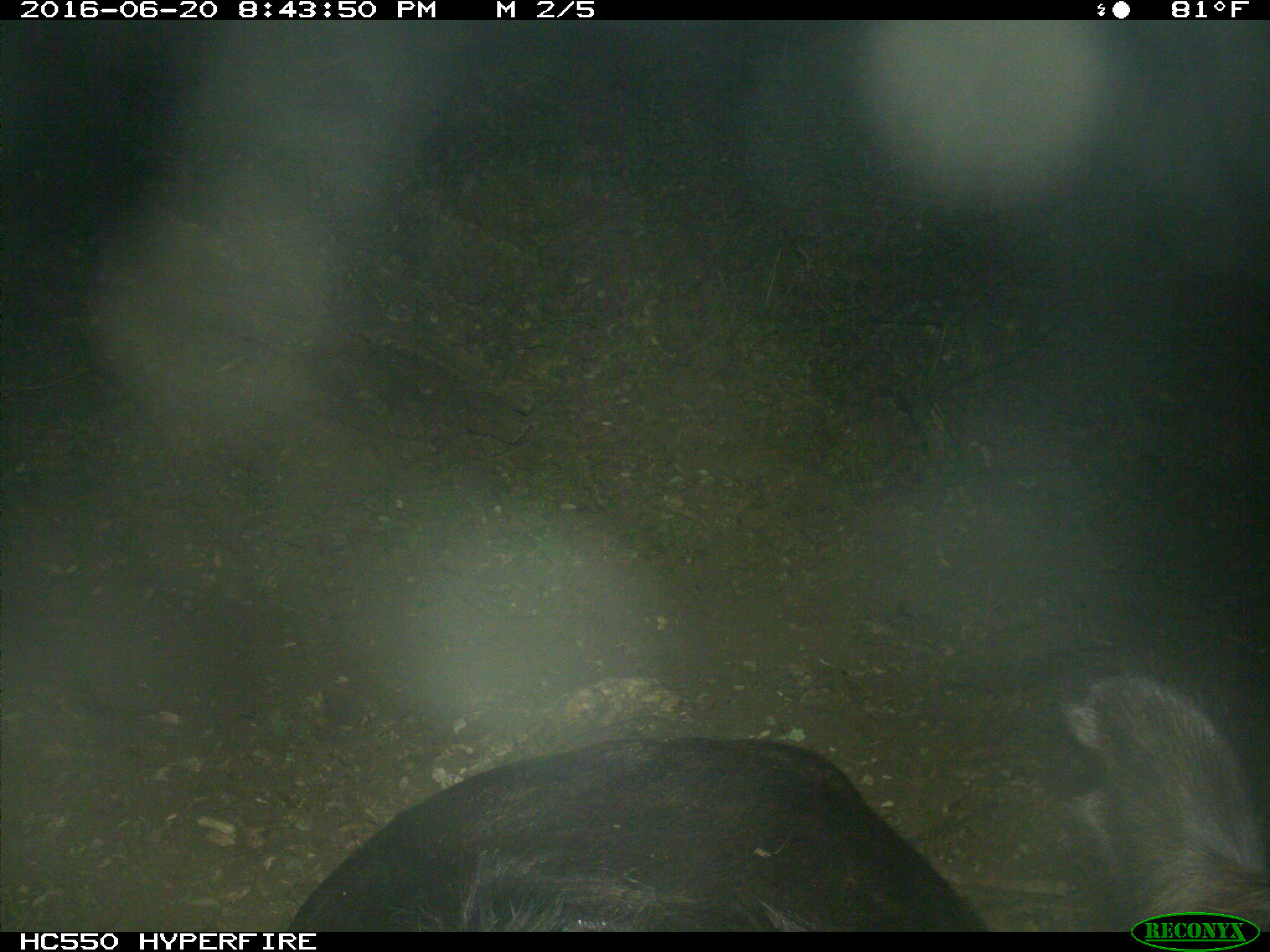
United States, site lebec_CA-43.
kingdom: Animalia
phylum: Chordata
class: Mammalia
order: Artiodactyla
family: Bovidae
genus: Bos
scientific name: Bos taurus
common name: domestic cow